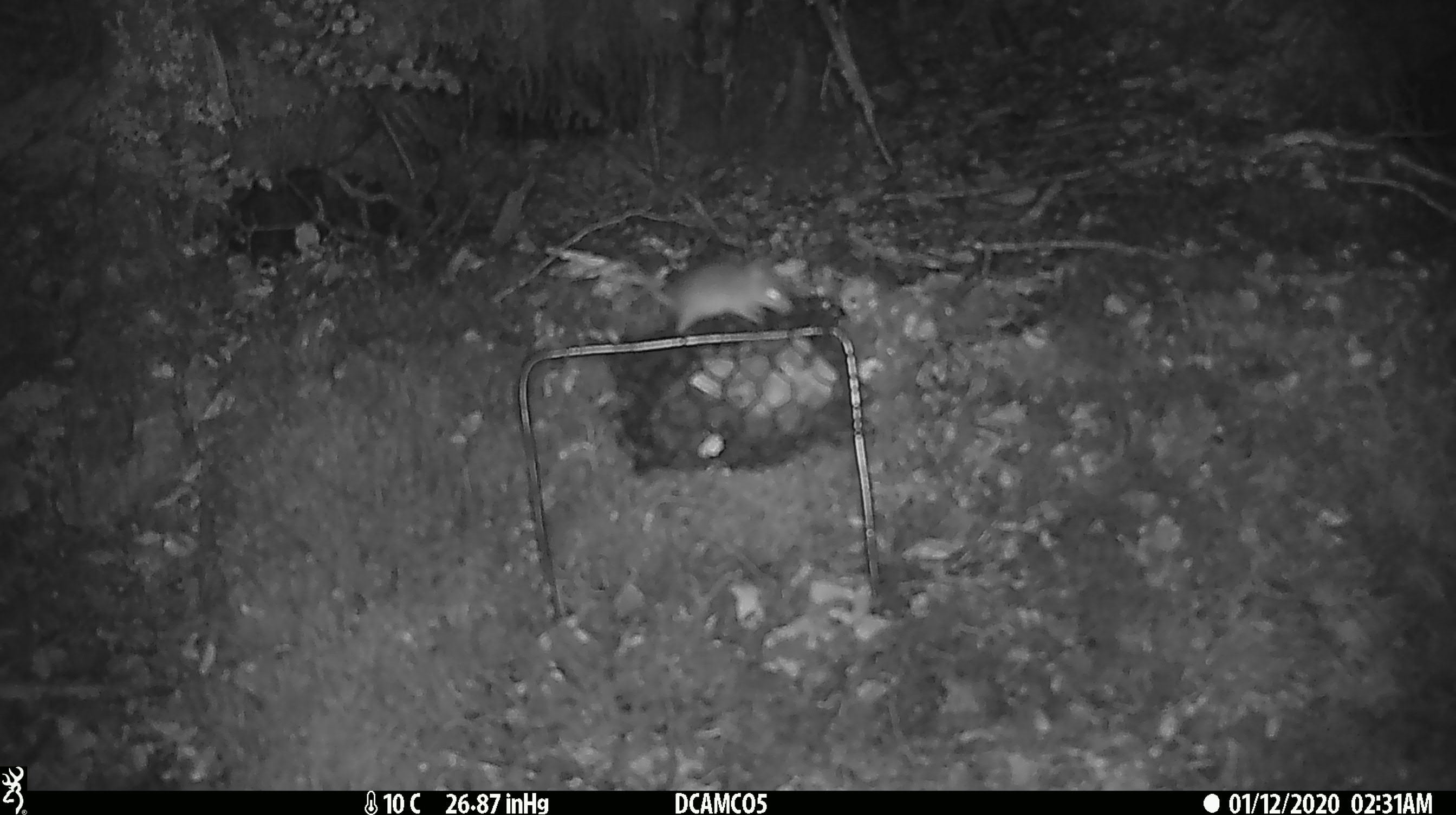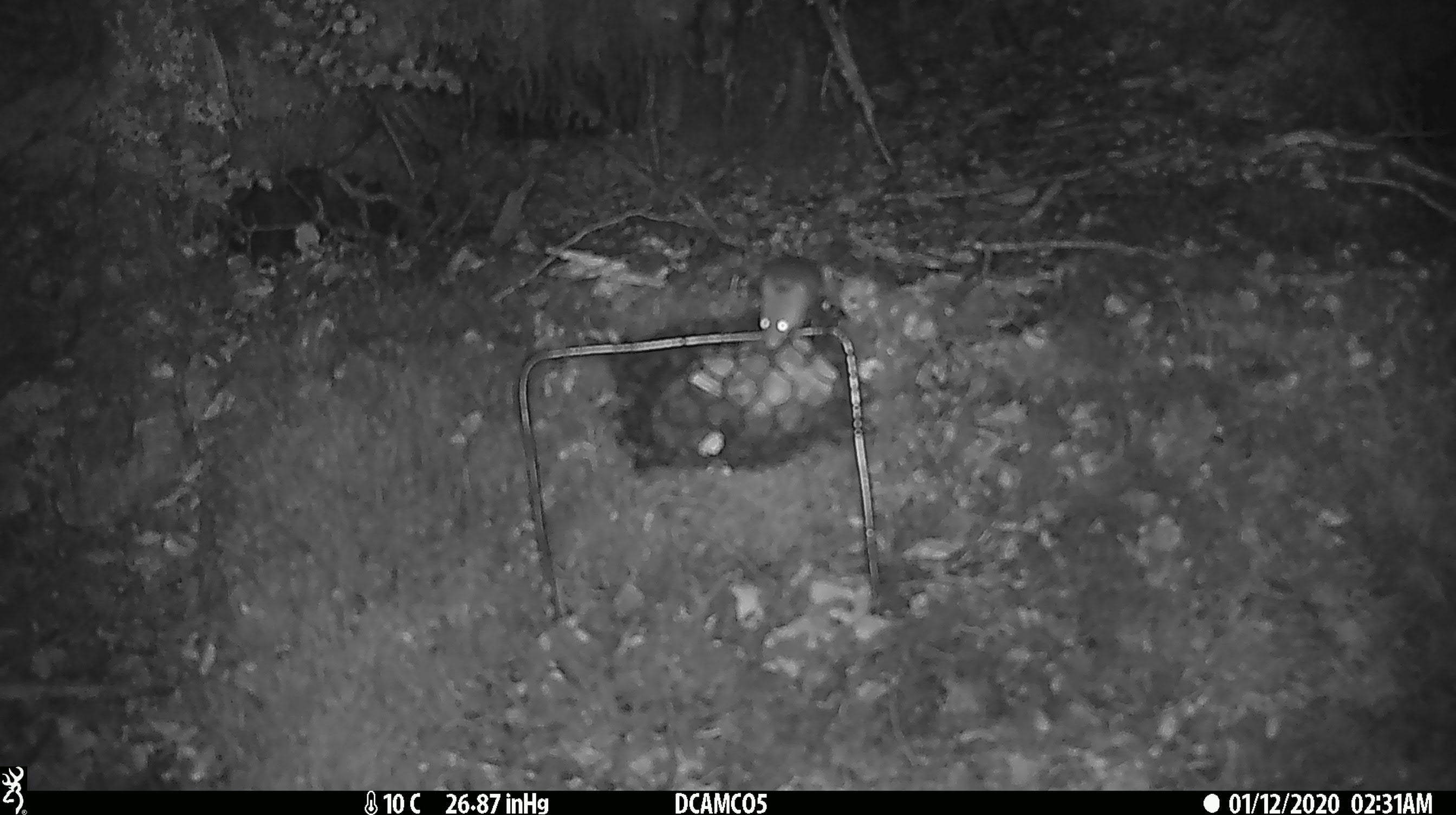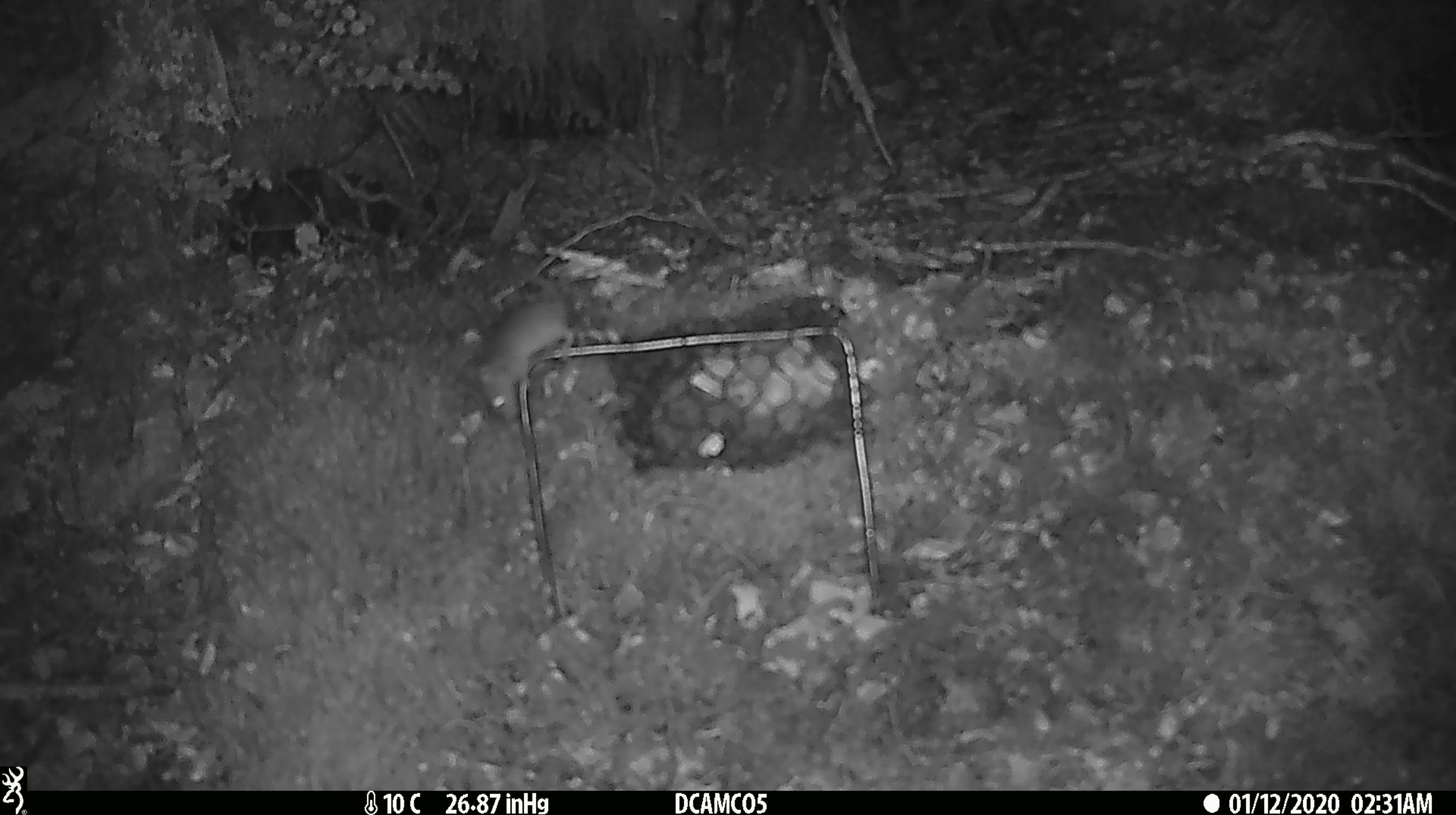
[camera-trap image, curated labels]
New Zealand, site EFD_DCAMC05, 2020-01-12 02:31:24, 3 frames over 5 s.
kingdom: Animalia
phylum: Chordata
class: Mammalia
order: Rodentia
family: Muridae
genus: Mus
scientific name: Mus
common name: mouse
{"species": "mouse (Mus)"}